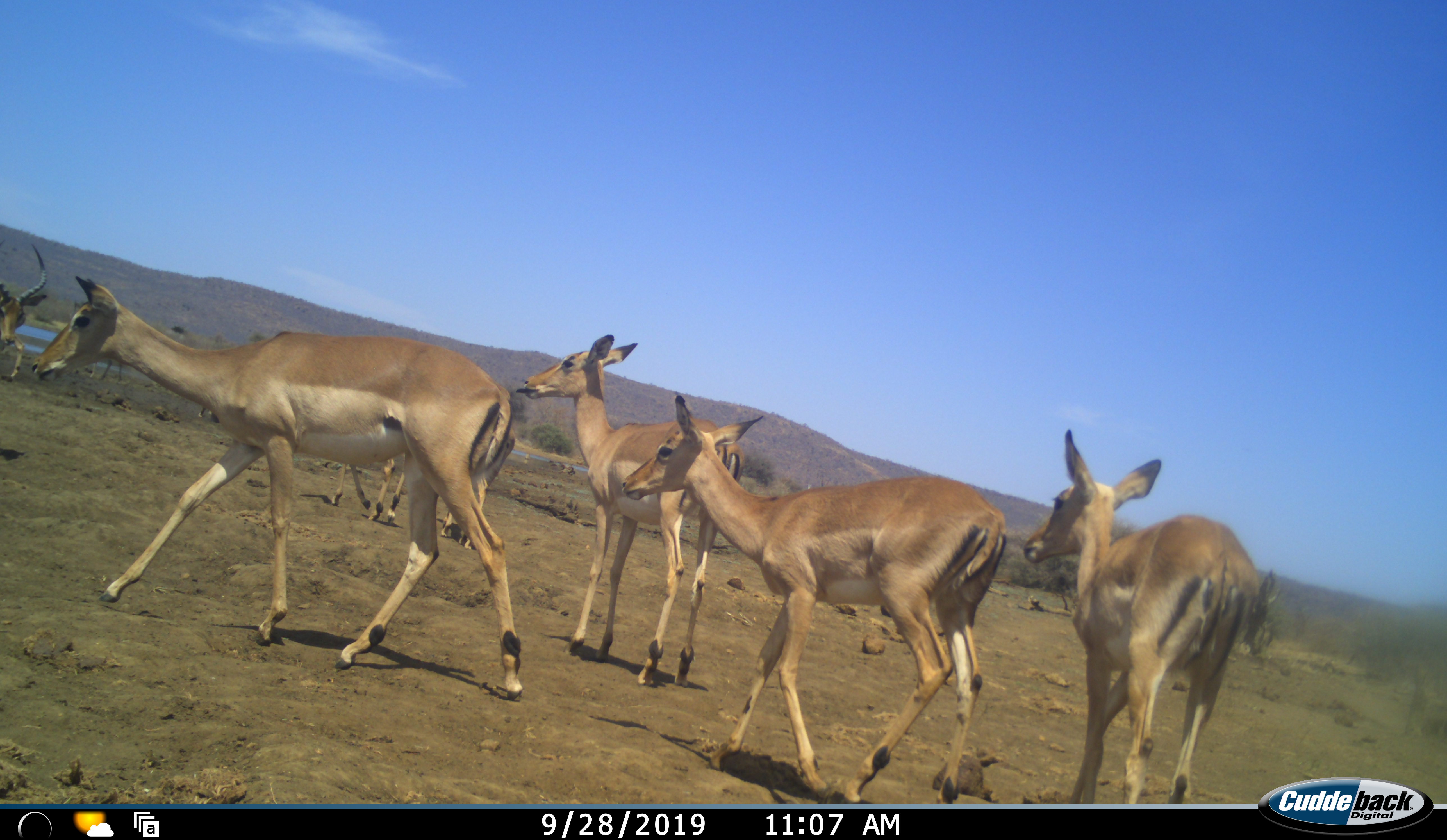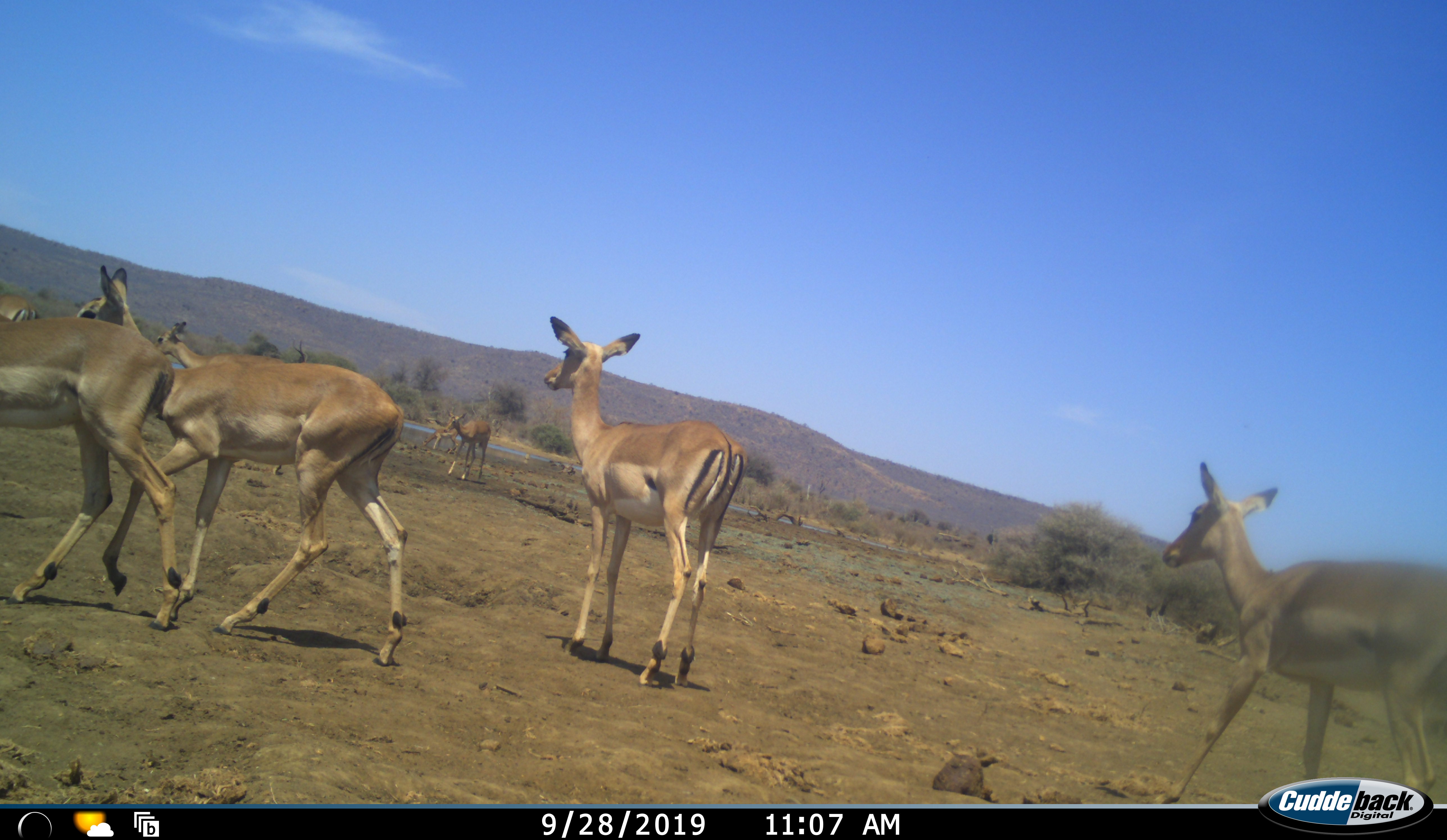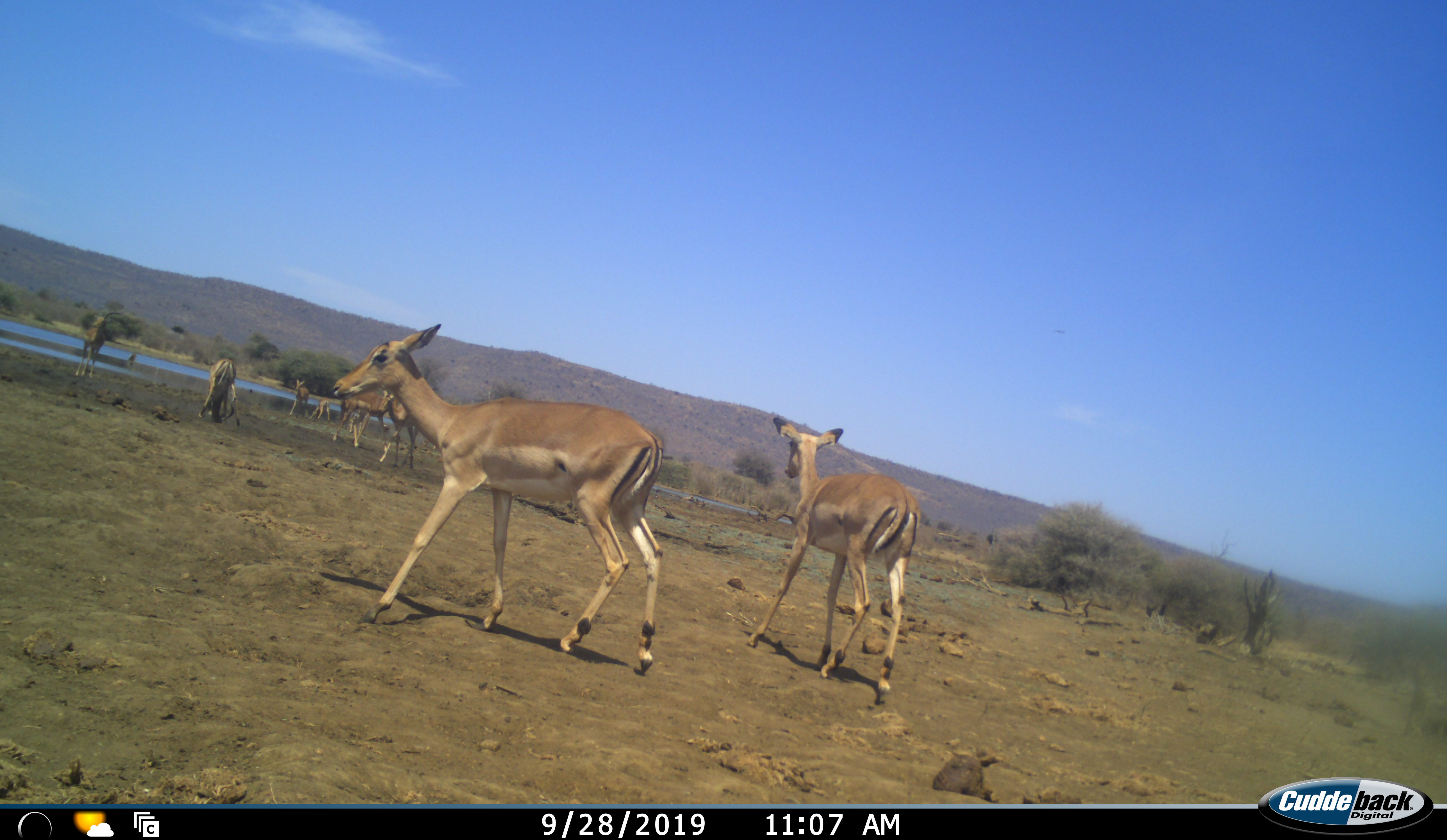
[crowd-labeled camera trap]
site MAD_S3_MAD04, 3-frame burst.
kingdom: Animalia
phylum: Chordata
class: Mammalia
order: Artiodactyla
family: Bovidae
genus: Aepyceros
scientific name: Aepyceros melampus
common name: impala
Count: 10.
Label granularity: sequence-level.